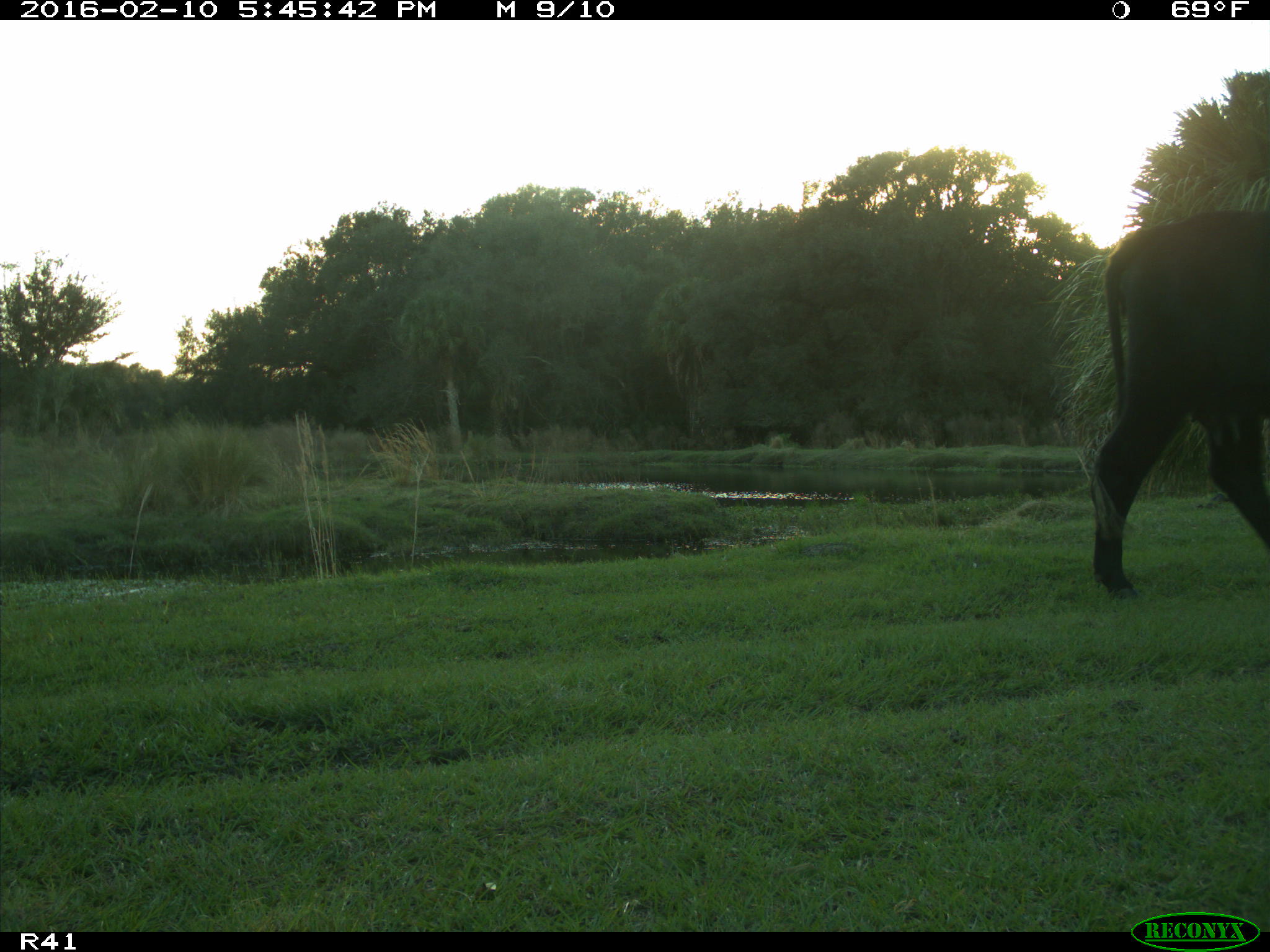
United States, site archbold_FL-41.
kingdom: Animalia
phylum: Chordata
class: Mammalia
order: Artiodactyla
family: Bovidae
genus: Bos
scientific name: Bos taurus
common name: domestic cow